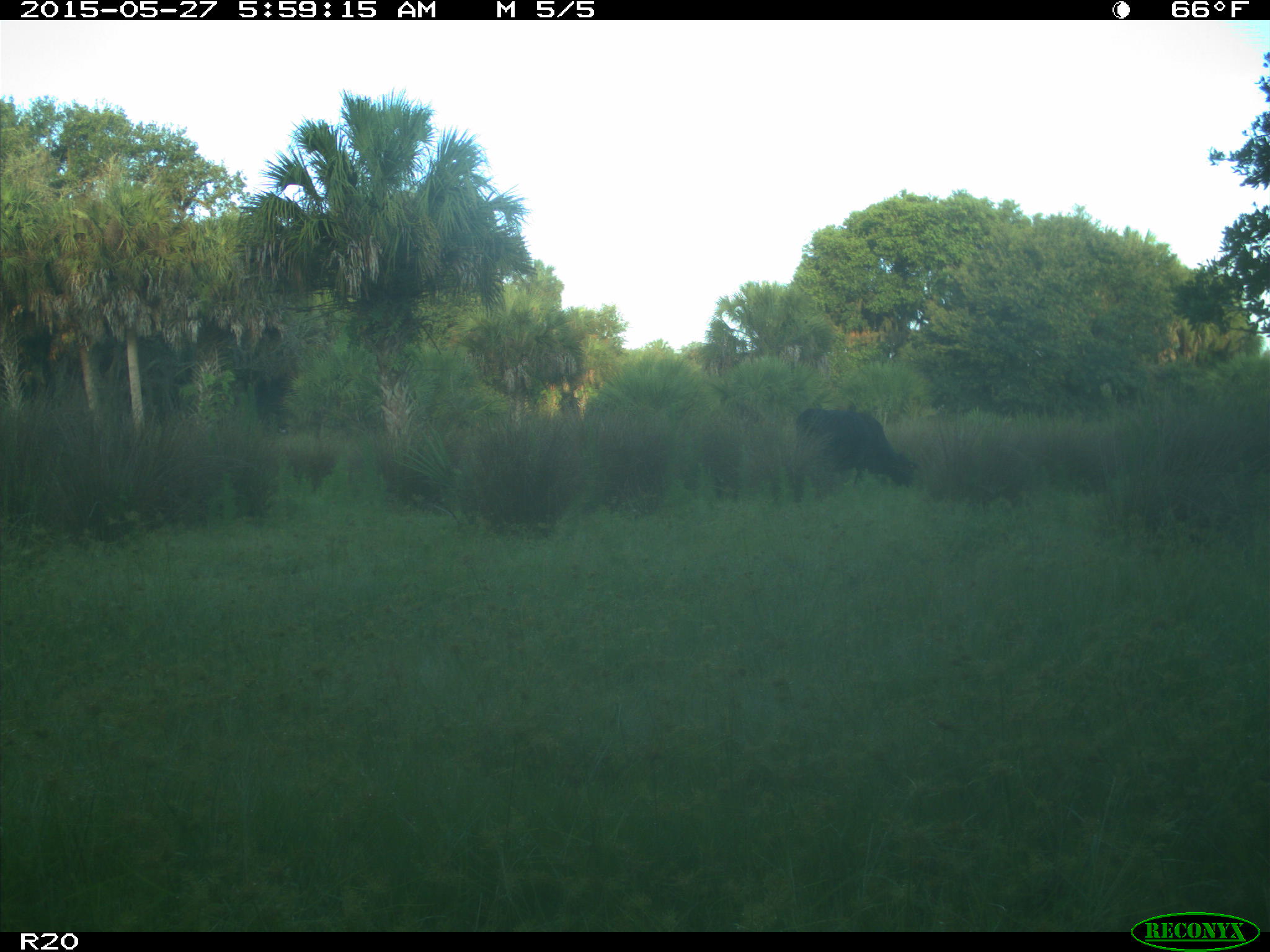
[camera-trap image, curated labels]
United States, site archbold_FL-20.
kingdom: Animalia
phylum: Chordata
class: Mammalia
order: Artiodactyla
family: Bovidae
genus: Bos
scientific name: Bos taurus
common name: domestic cow